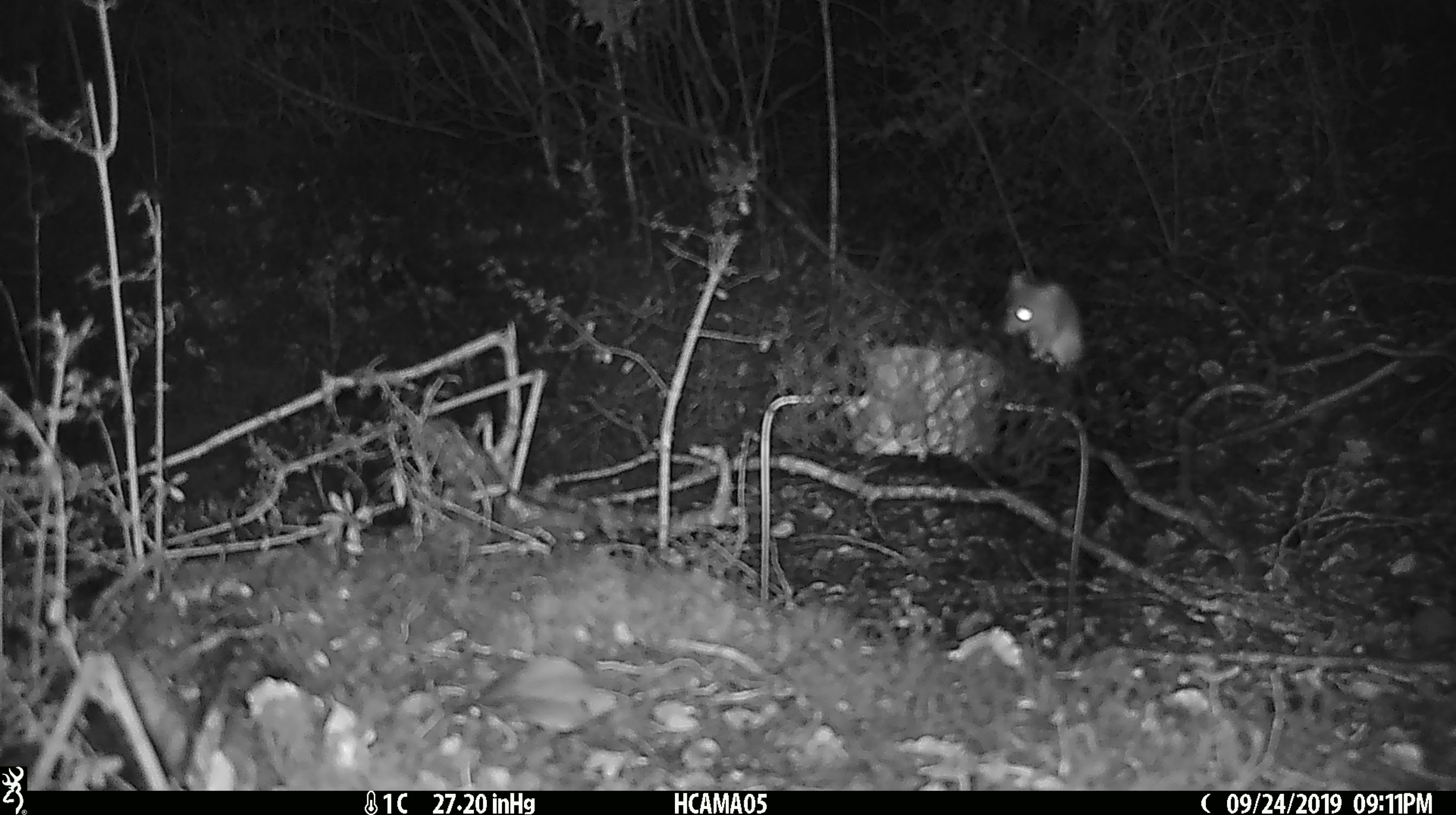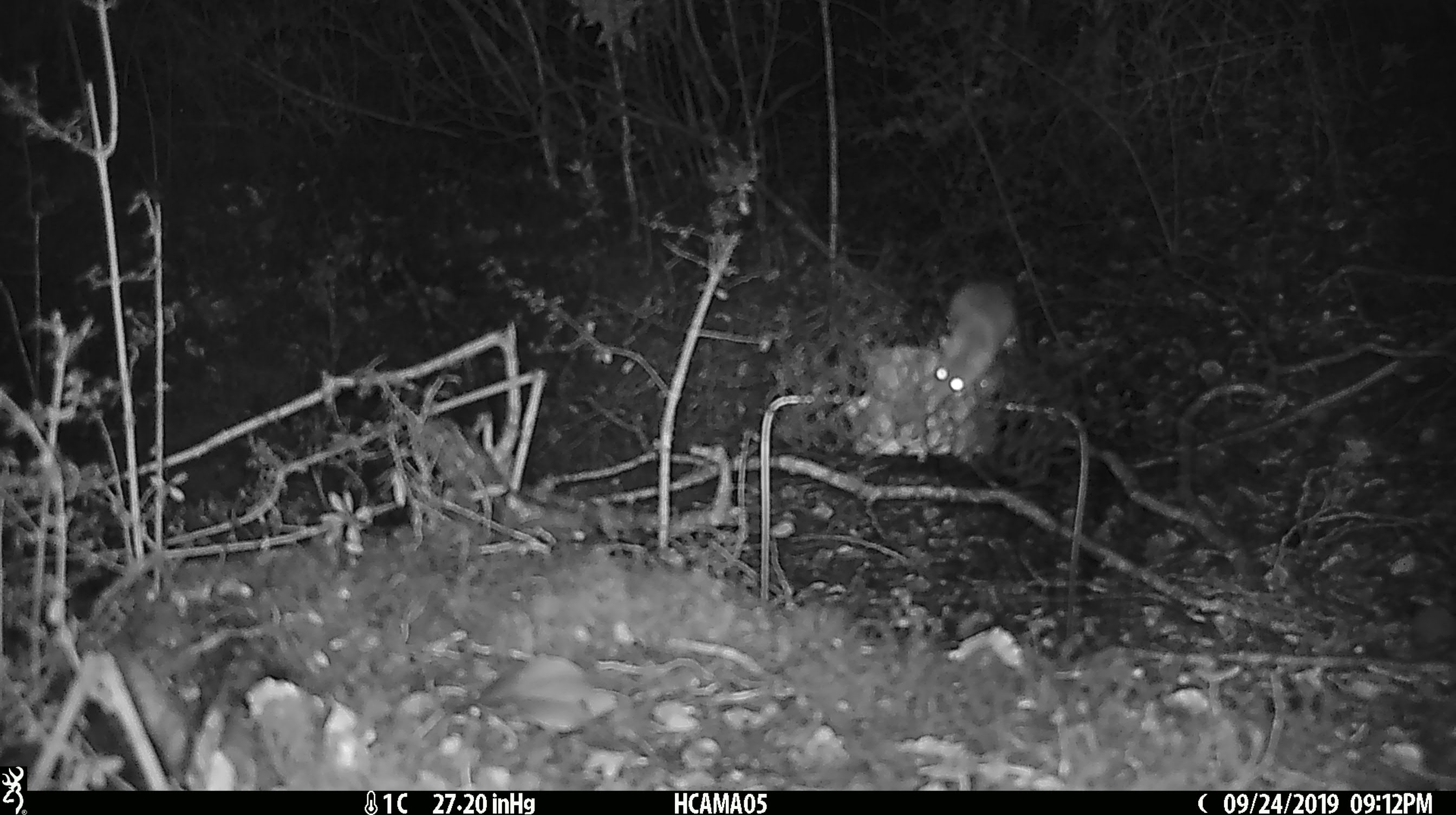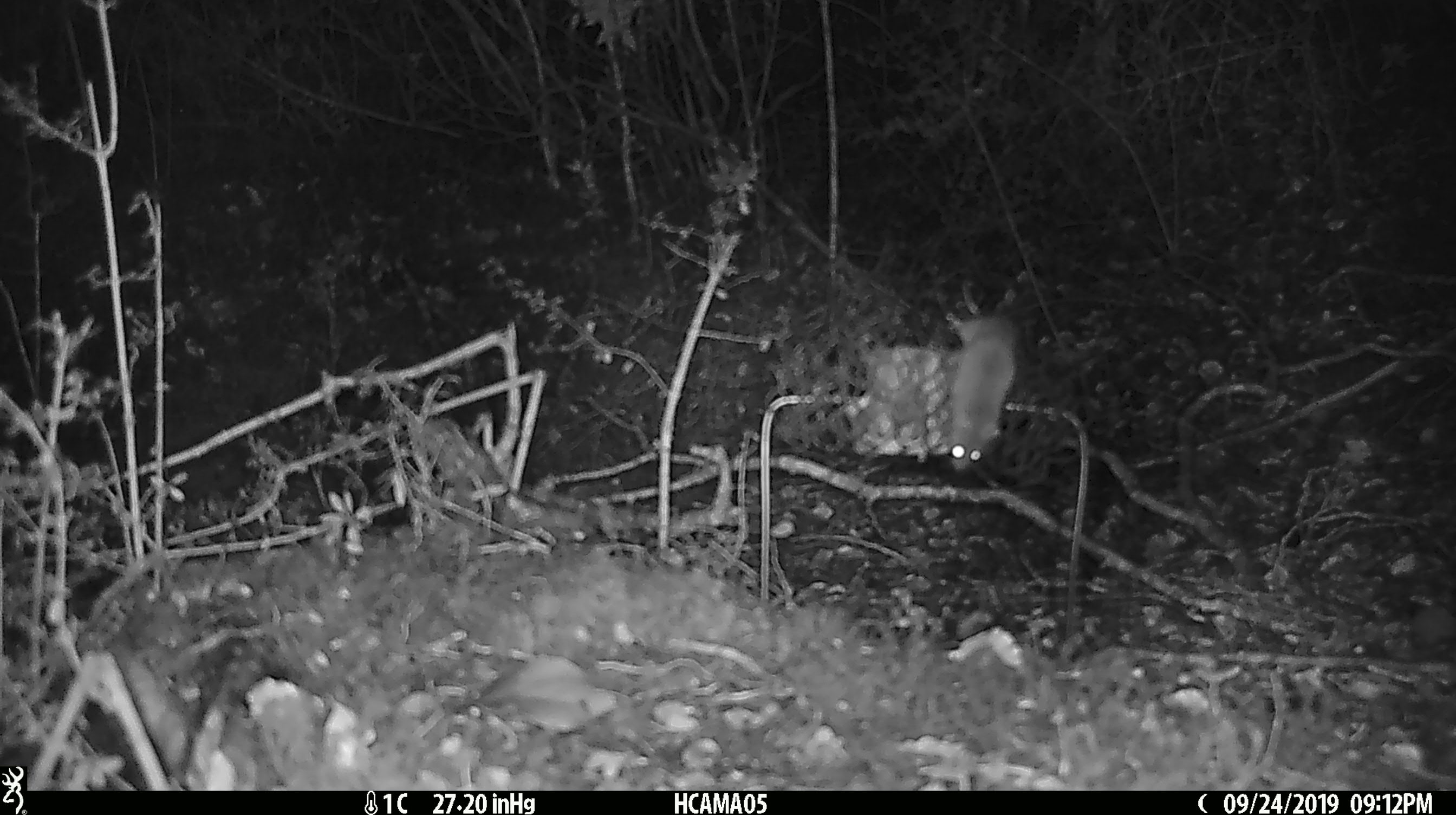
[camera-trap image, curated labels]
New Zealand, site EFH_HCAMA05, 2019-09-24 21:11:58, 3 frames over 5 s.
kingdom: Animalia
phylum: Chordata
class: Mammalia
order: Rodentia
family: Muridae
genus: Mus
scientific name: Mus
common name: mouse